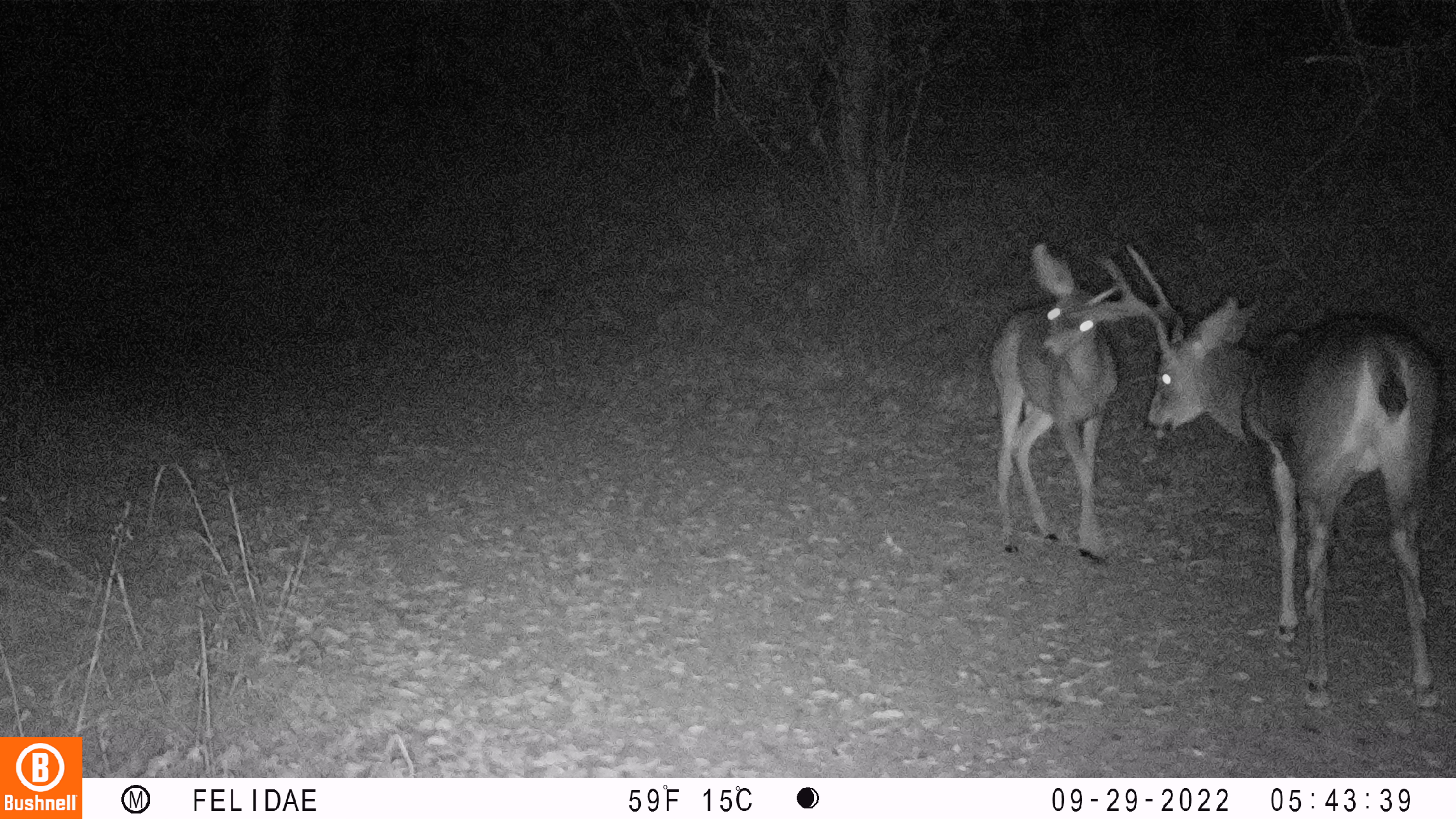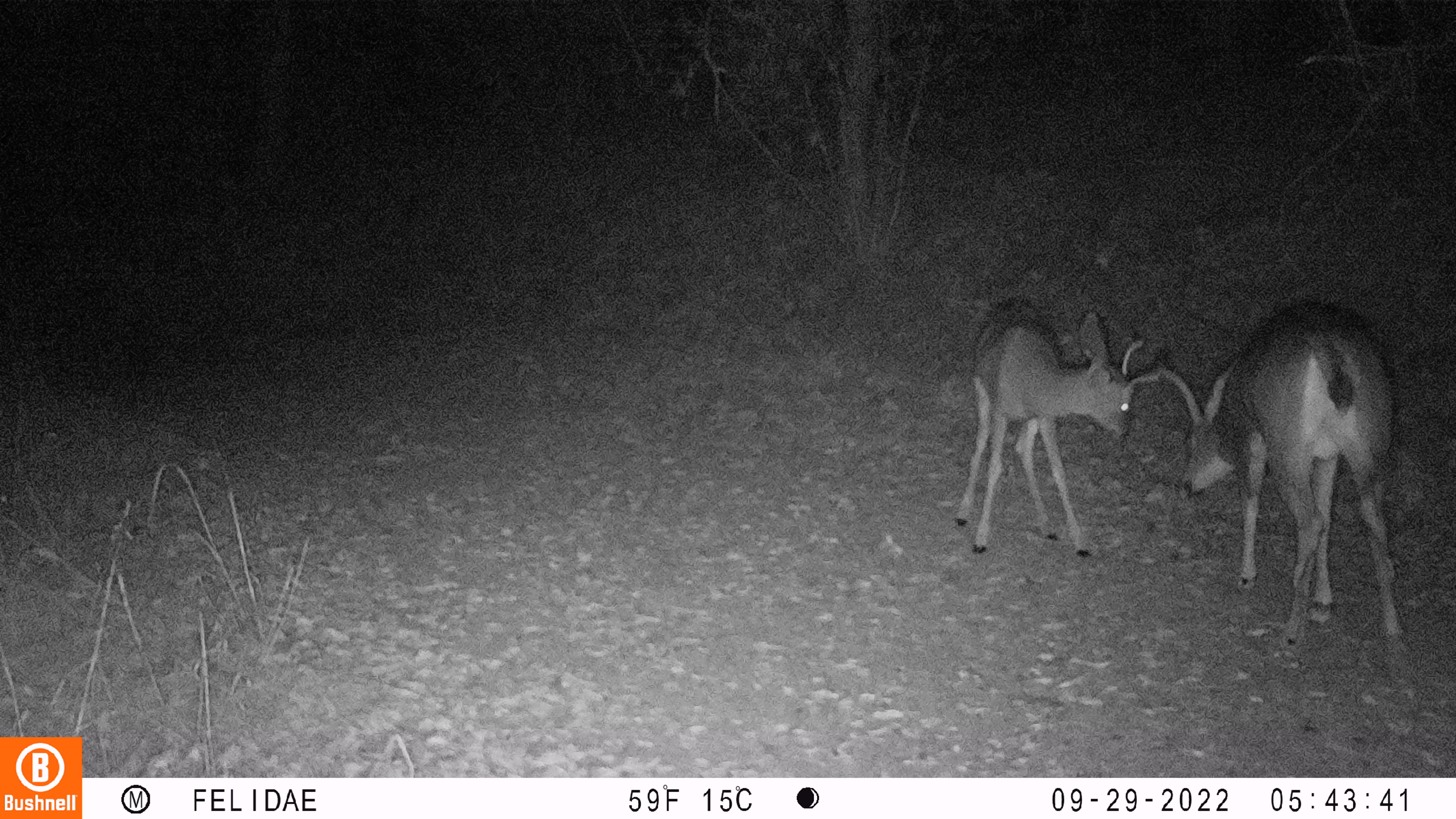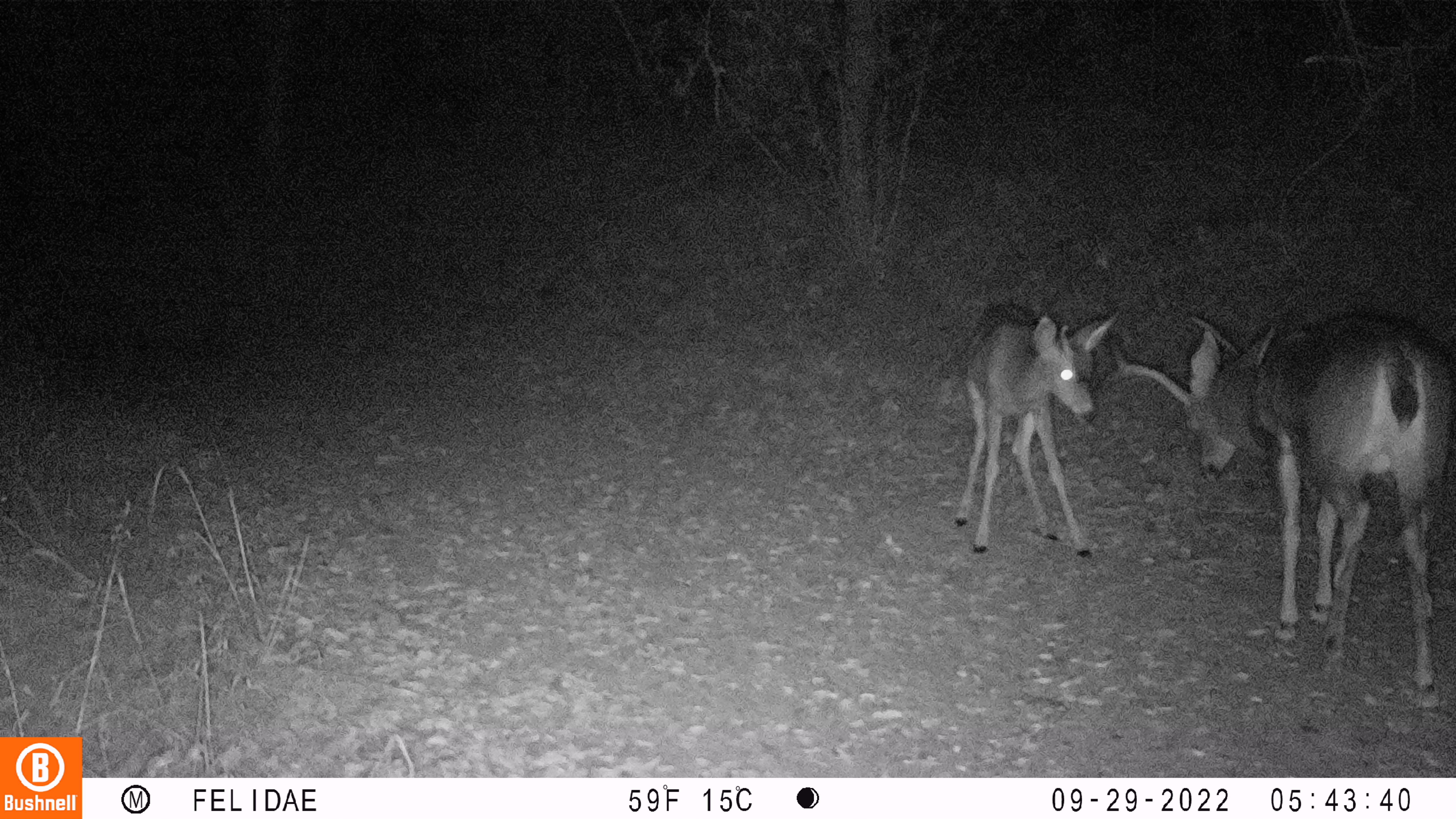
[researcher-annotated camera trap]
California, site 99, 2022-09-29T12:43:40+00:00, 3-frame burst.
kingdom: Animalia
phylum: Chordata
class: Mammalia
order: Artiodactyla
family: Cervidae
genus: Odocoileus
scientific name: Odocoileus hemionus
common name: mule deer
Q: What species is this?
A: Mule deer (Odocoileus hemionus).